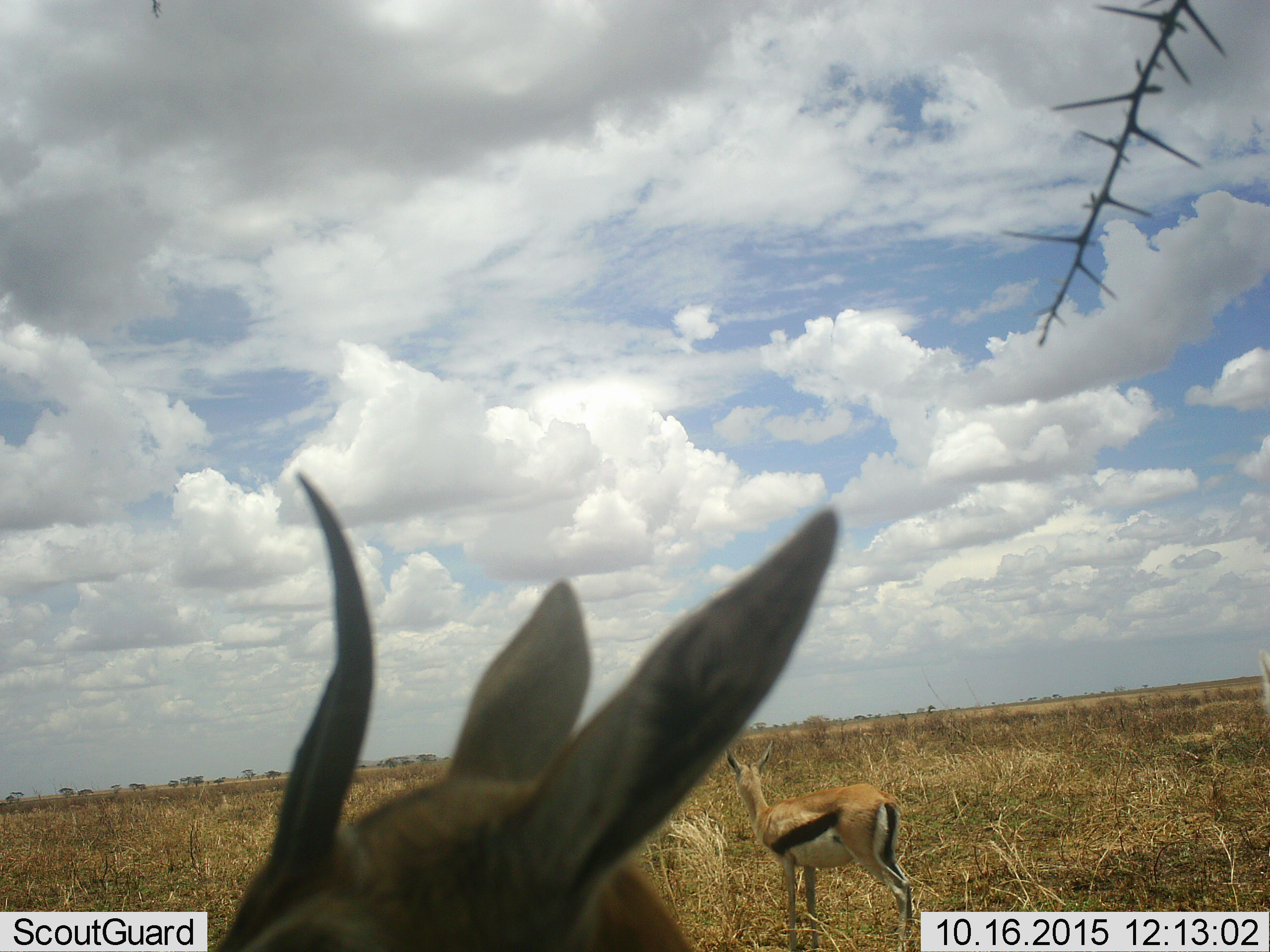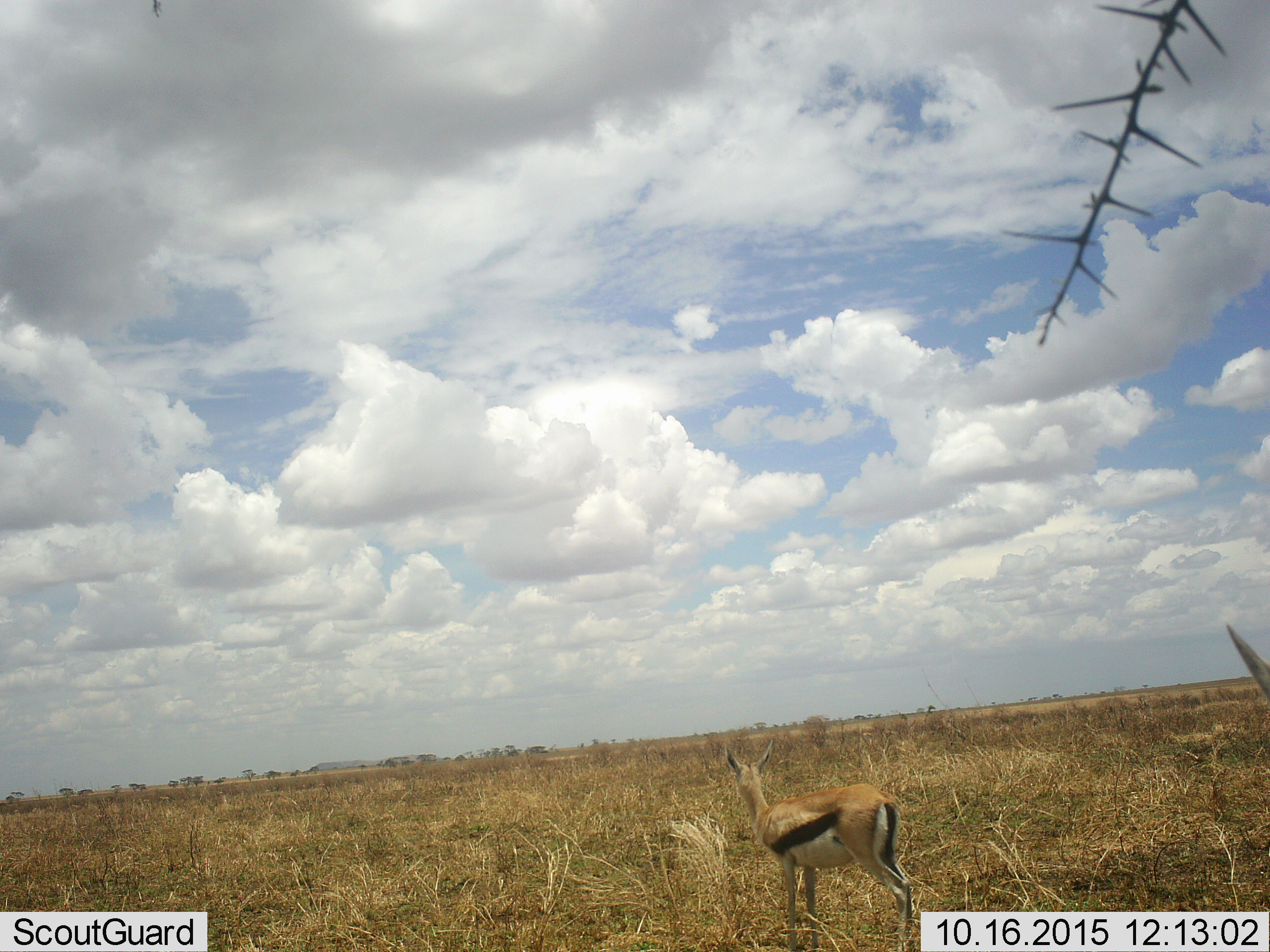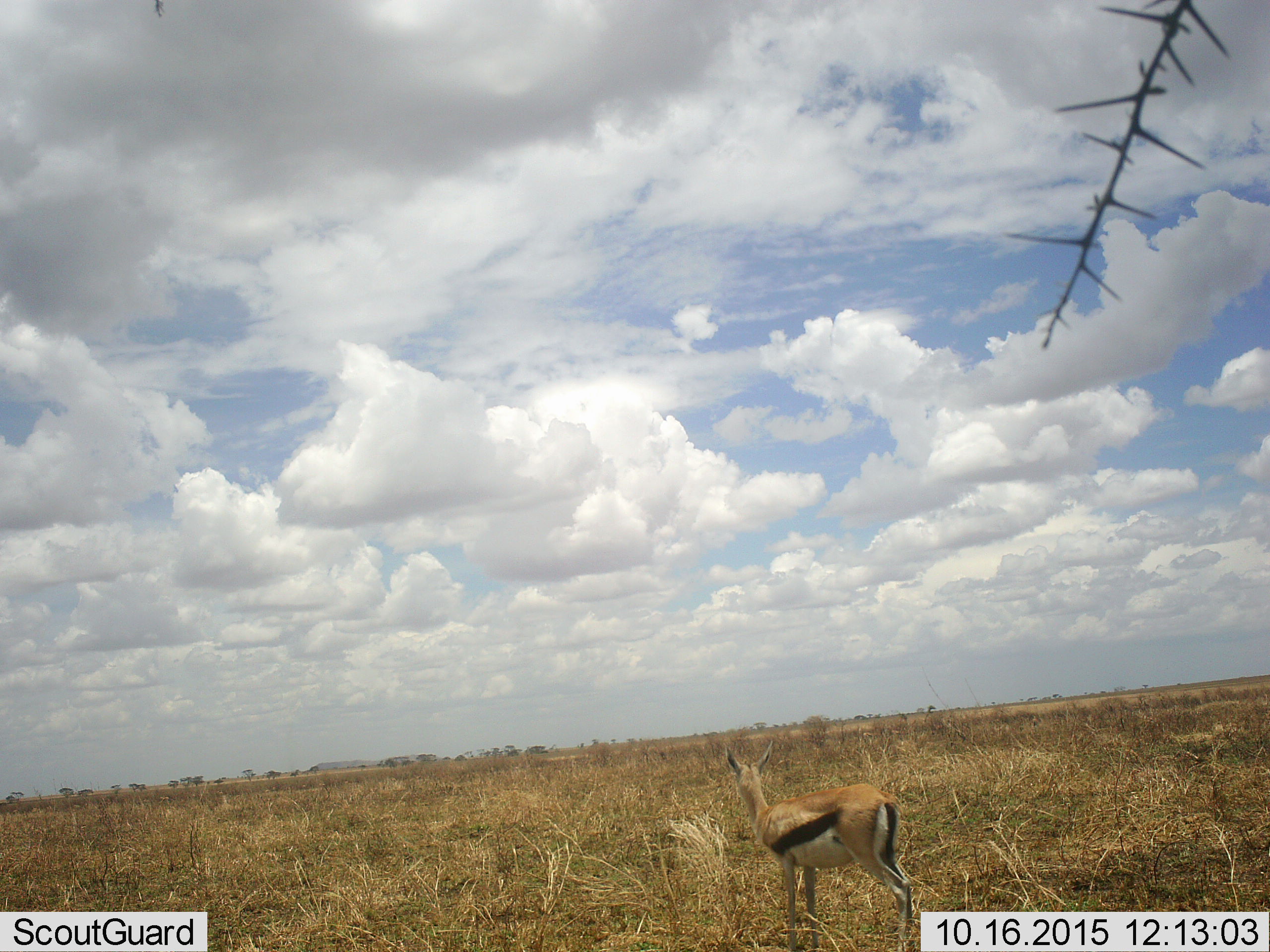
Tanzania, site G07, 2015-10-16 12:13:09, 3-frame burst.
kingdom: Animalia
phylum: Chordata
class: Mammalia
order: Artiodactyla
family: Bovidae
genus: Eudorcas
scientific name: Eudorcas thomsonii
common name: thomson's gazelle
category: gazellethomsons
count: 2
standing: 89%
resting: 11%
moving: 33%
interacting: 0%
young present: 0%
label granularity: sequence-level